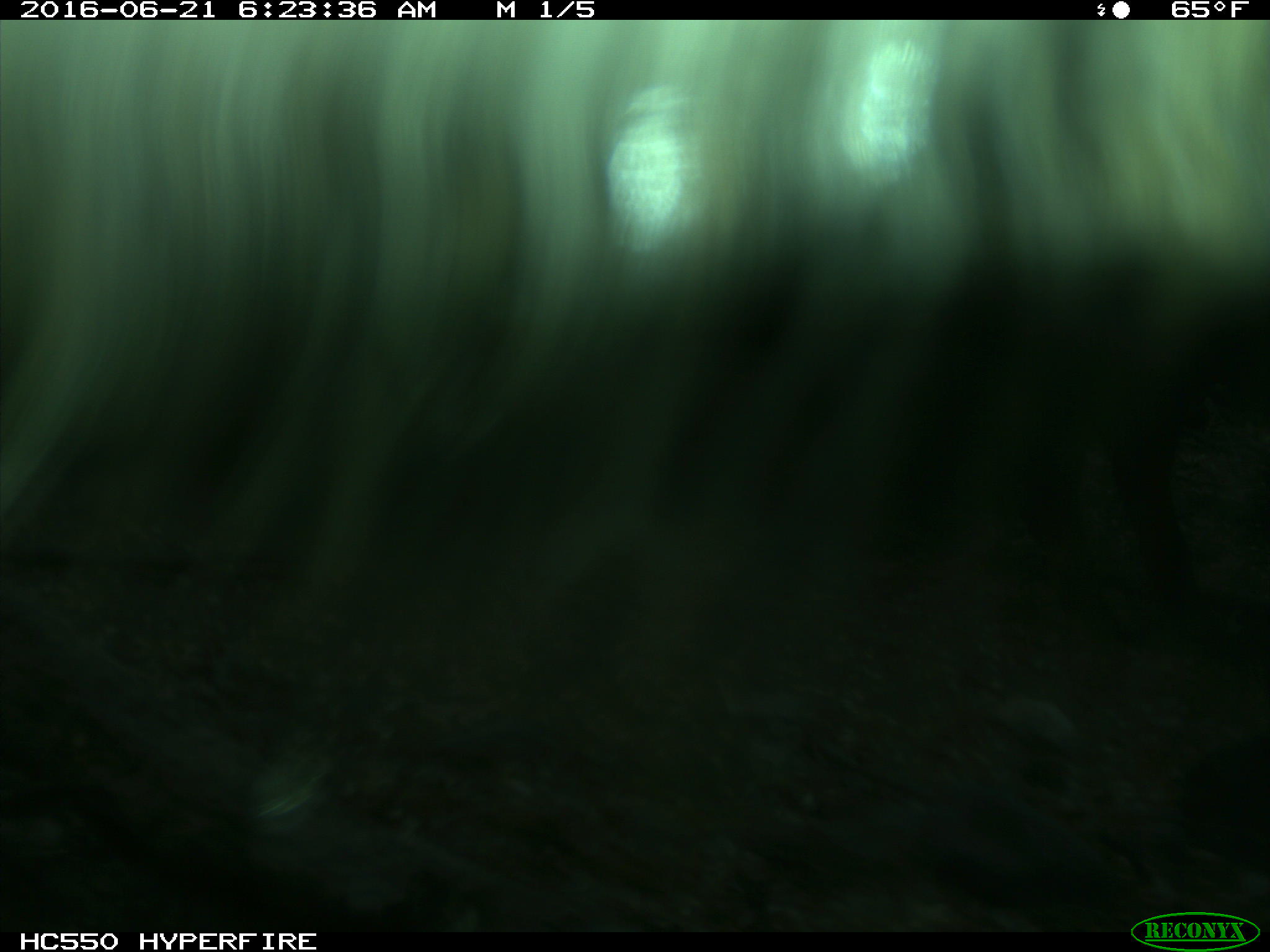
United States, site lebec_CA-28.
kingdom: Animalia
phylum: Chordata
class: Mammalia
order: Artiodactyla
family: Bovidae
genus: Bos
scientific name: Bos taurus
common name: domestic cow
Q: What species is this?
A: Bos taurus (domestic cow).